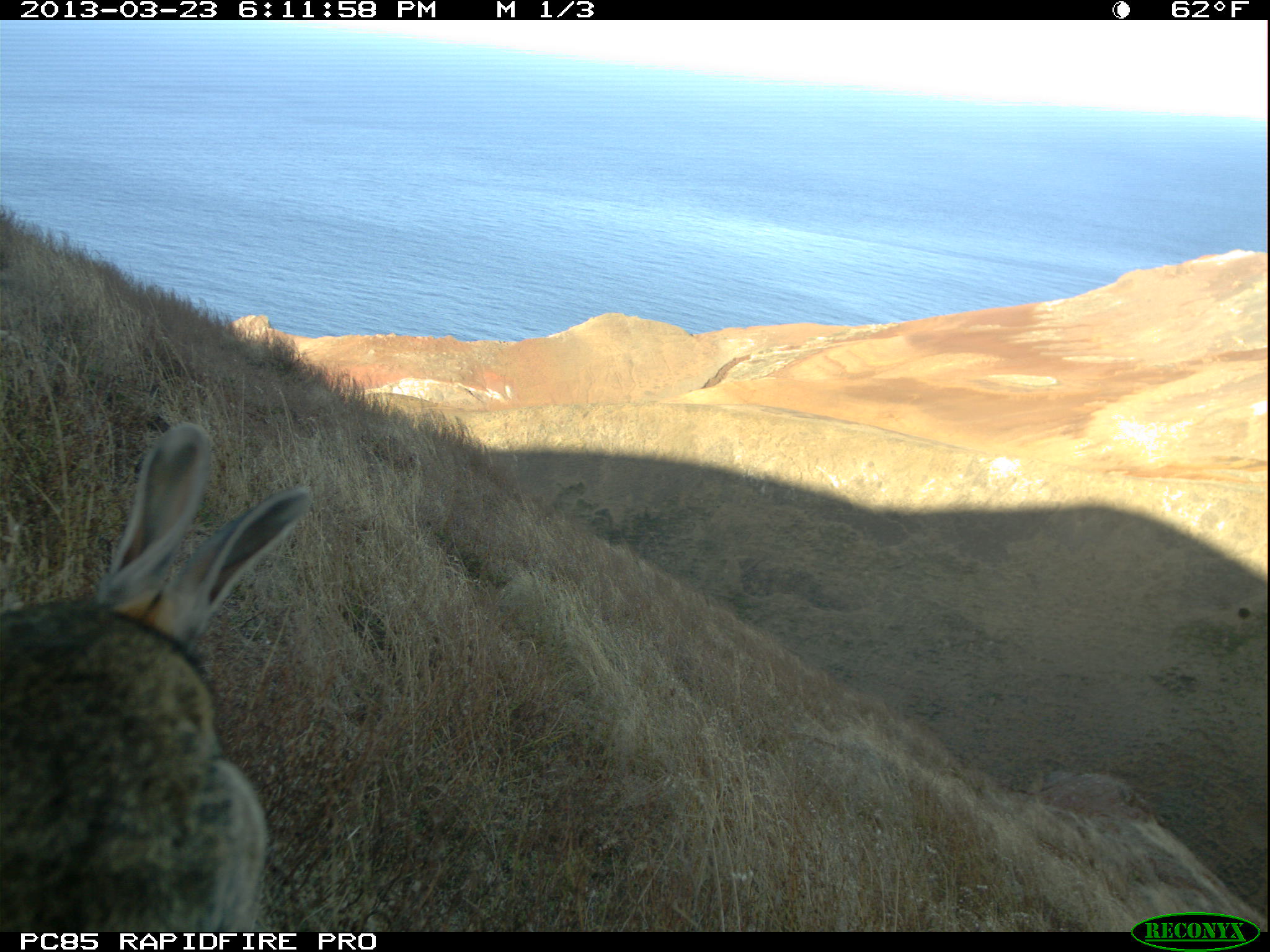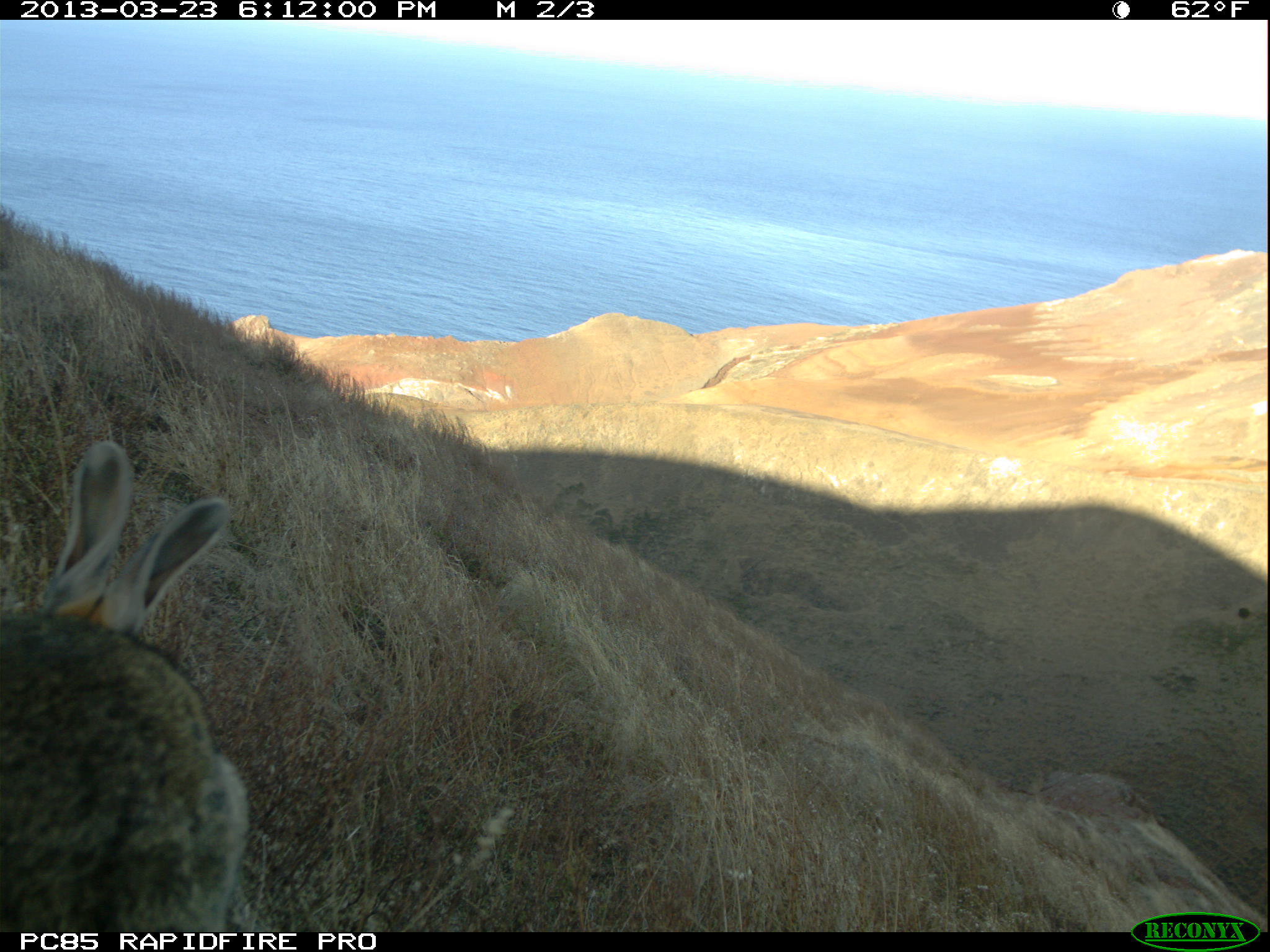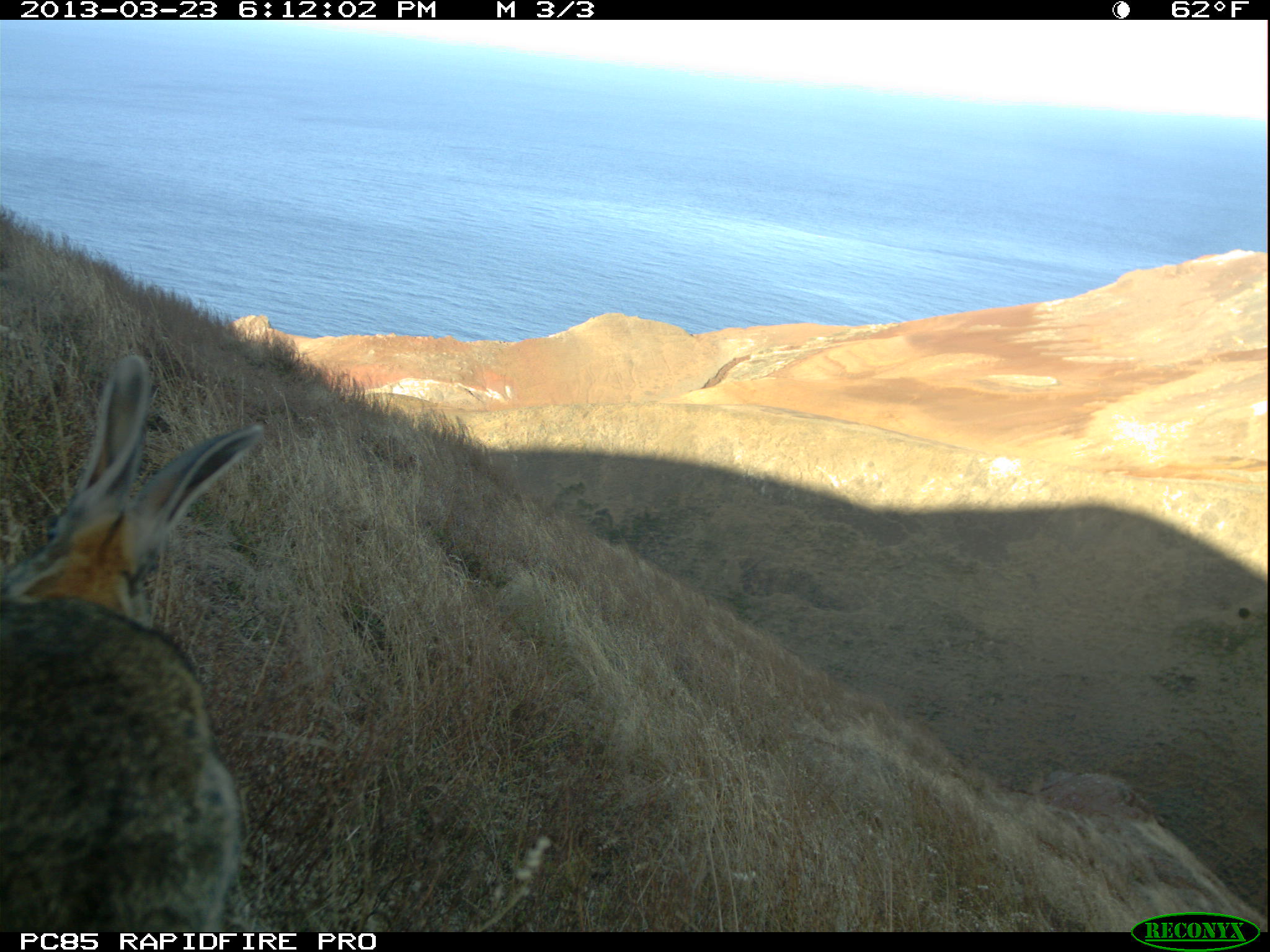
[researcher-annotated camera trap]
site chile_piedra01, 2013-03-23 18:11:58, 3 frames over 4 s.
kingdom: Animalia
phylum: Chordata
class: Mammalia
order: Lagomorpha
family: Leporidae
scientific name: Leporidae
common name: rabbits and hares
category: rabbit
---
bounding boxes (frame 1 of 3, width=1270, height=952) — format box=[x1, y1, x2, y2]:
rabbit: box=[0, 425, 317, 937]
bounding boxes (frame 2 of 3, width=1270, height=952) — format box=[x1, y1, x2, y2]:
rabbit: box=[0, 441, 252, 938]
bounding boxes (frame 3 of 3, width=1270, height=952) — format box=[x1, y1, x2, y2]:
rabbit: box=[0, 353, 268, 938]